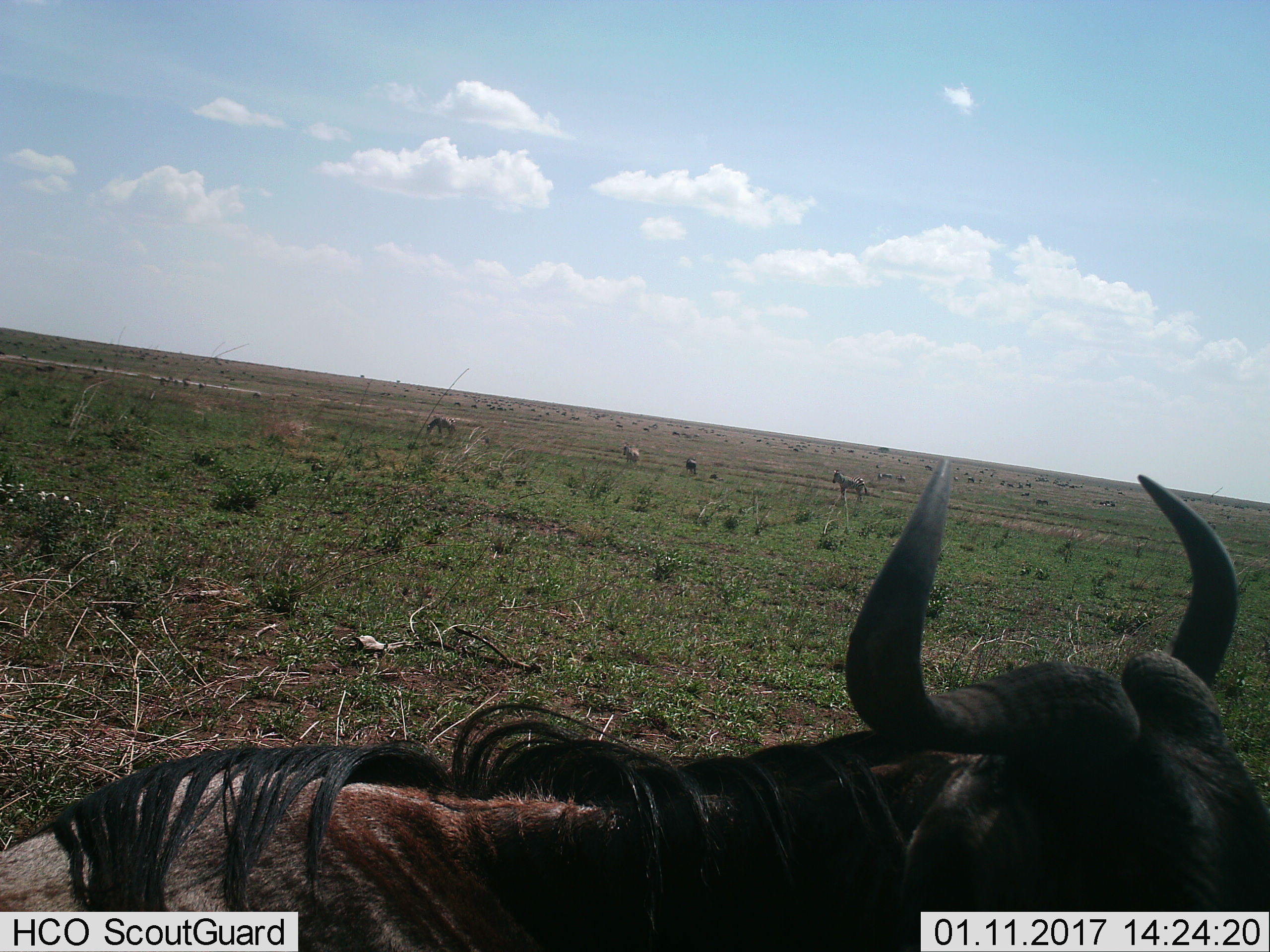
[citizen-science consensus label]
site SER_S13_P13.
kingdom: Animalia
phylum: Chordata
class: Mammalia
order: Artiodactyla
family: Bovidae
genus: Connochaetes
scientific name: Connochaetes taurinus taurinus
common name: blue wildebeest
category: wildebeestblue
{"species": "wildebeestblue (blue wildebeest) (Connochaetes taurinus taurinus)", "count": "1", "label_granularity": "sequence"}